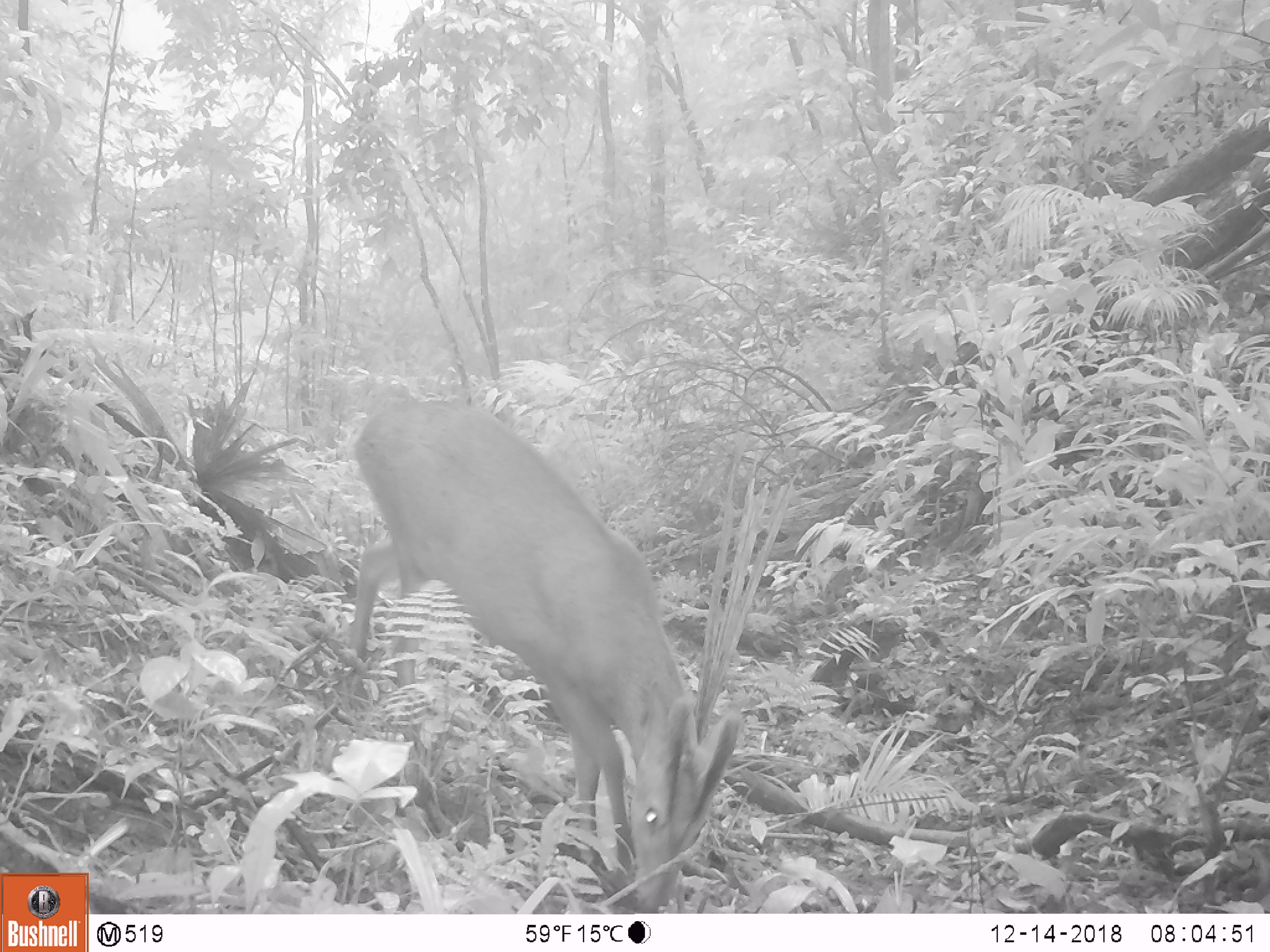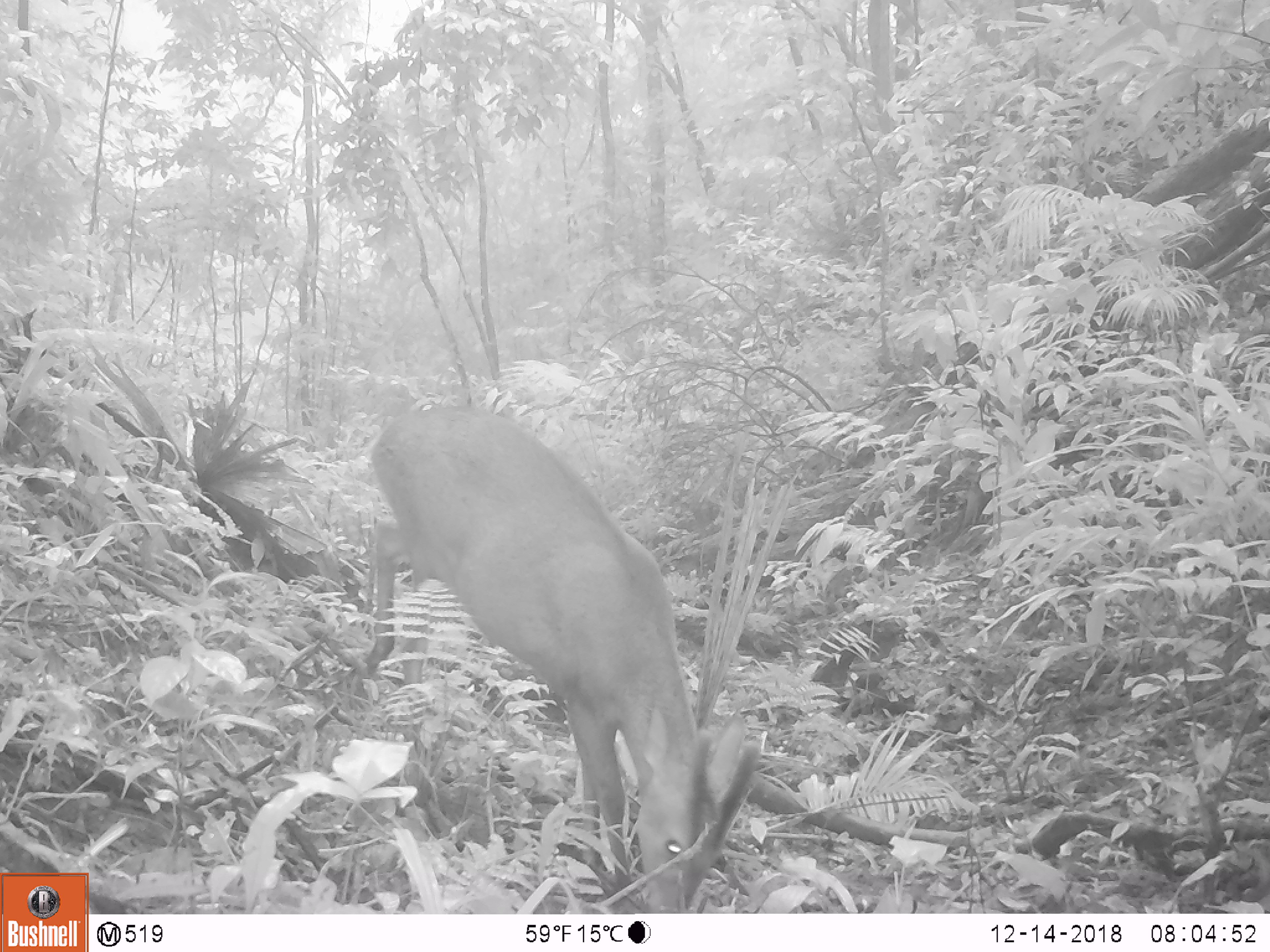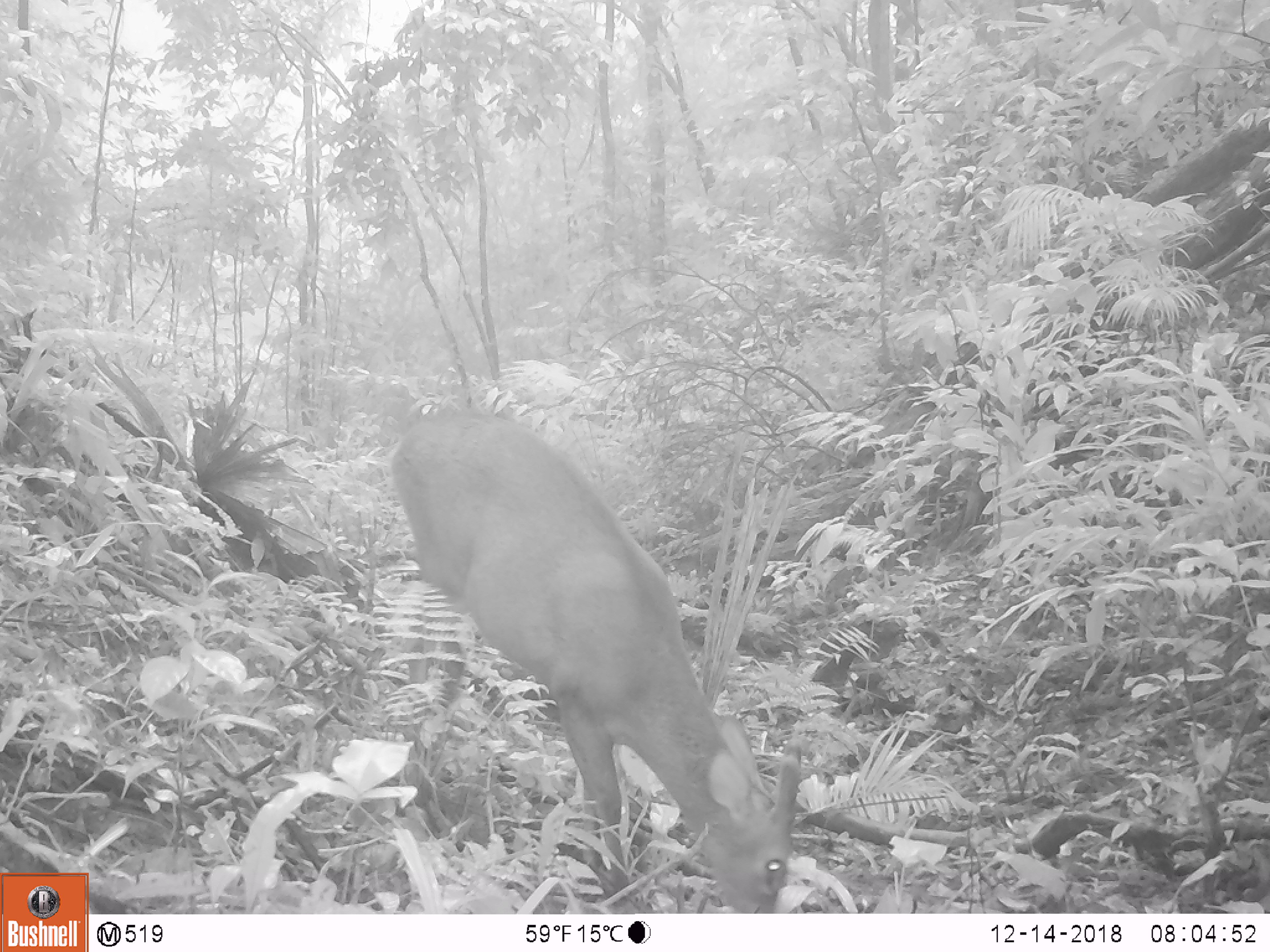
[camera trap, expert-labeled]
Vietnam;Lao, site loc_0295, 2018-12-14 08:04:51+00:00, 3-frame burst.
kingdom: Animalia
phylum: Chordata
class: Mammalia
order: Artiodactyla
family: Cervidae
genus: Muntiacus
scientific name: Muntiacus vuquangensis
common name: large-antlered muntjac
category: large antlered muntjac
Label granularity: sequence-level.